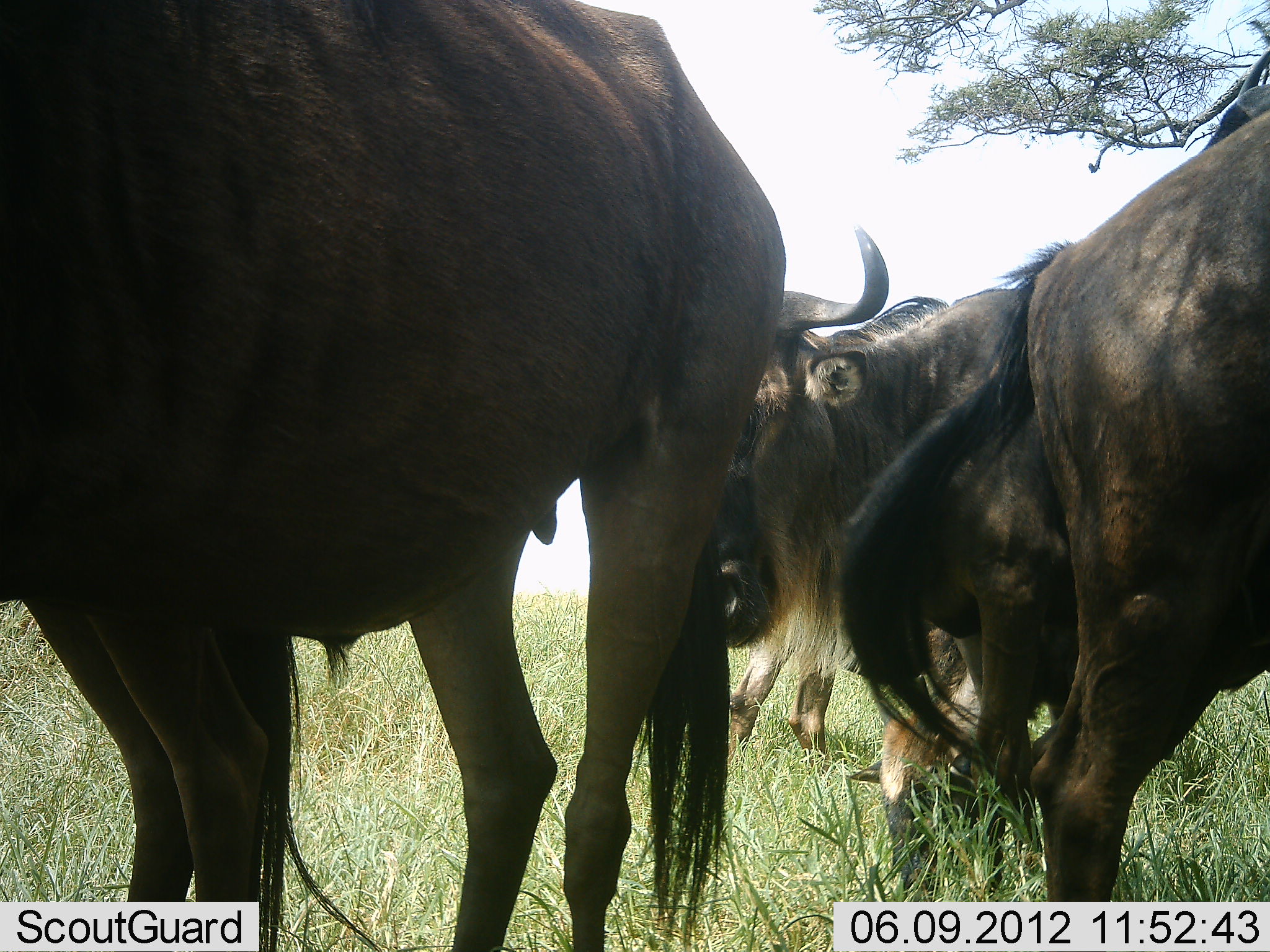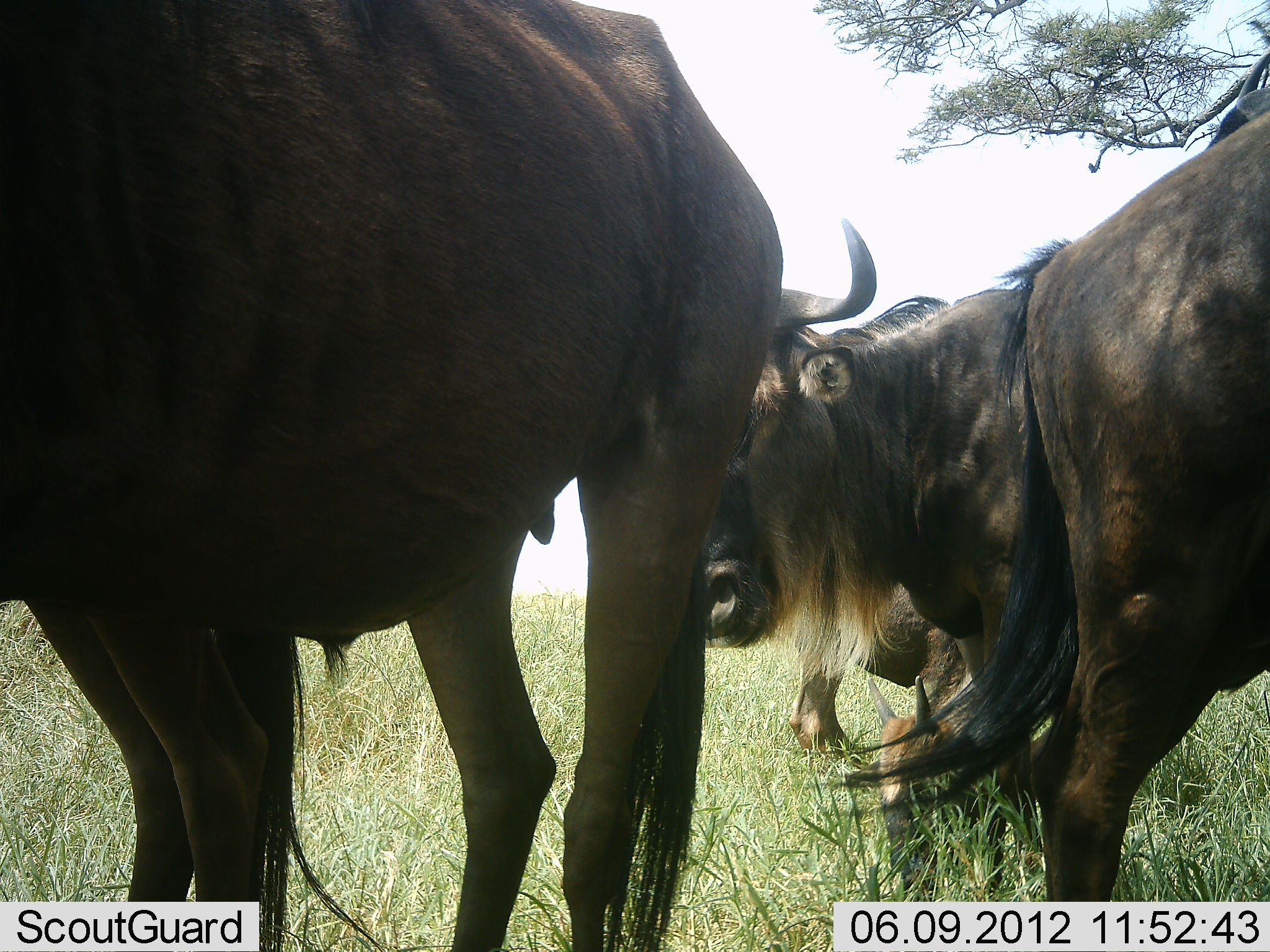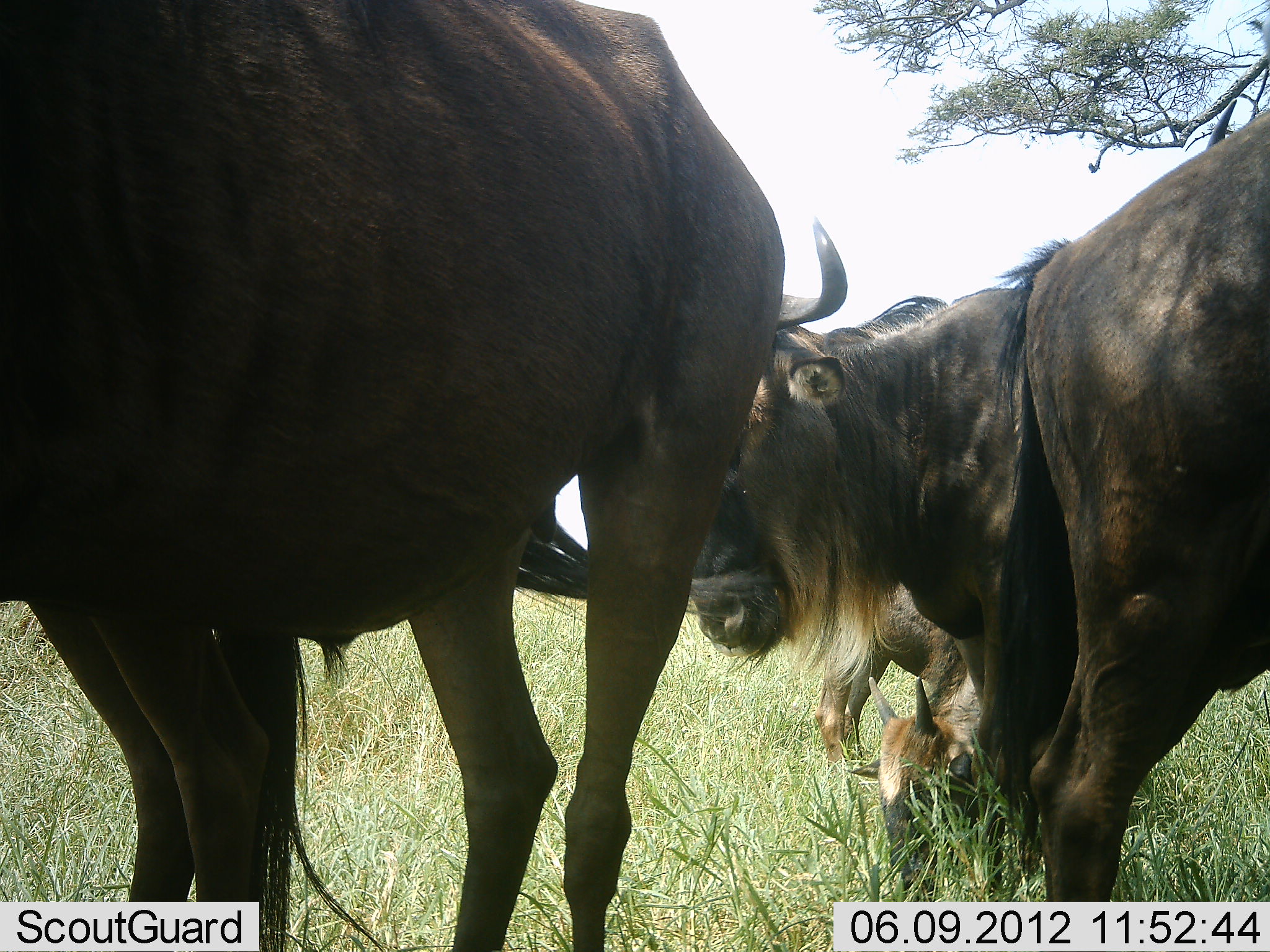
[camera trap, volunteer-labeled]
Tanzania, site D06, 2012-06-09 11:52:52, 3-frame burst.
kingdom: Animalia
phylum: Chordata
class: Mammalia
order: Artiodactyla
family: Bovidae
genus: Connochaetes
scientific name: Connochaetes taurinus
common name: blue wildebeest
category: wildebeest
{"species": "wildebeest (blue wildebeest) (Connochaetes taurinus)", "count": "4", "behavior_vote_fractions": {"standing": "100%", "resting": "20%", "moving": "10%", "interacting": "20%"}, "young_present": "10%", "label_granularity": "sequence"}